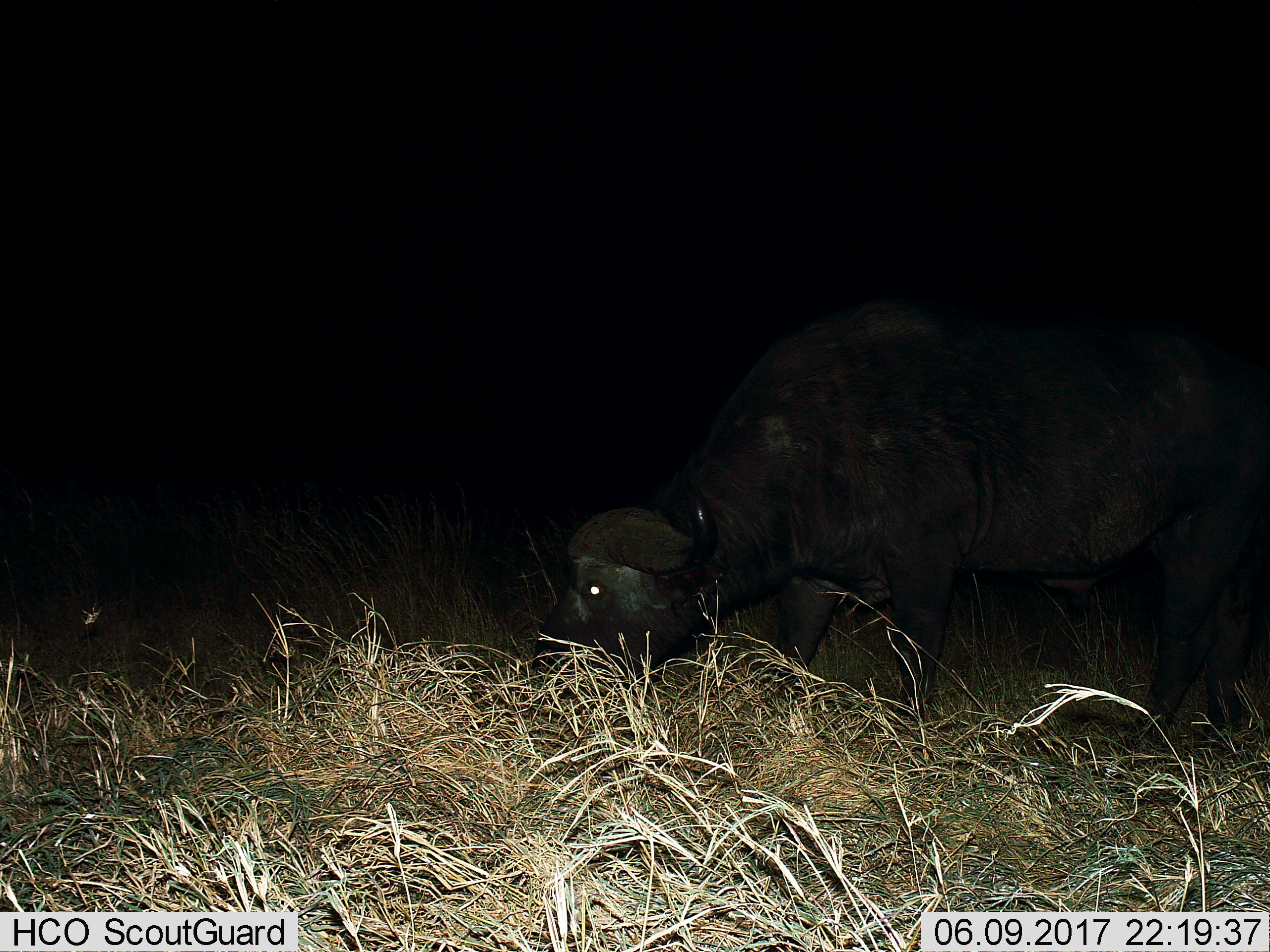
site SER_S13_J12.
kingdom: Animalia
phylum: Chordata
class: Mammalia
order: Artiodactyla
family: Bovidae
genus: Syncerus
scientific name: Syncerus caffer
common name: african buffalo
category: buffalo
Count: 1.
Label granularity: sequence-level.